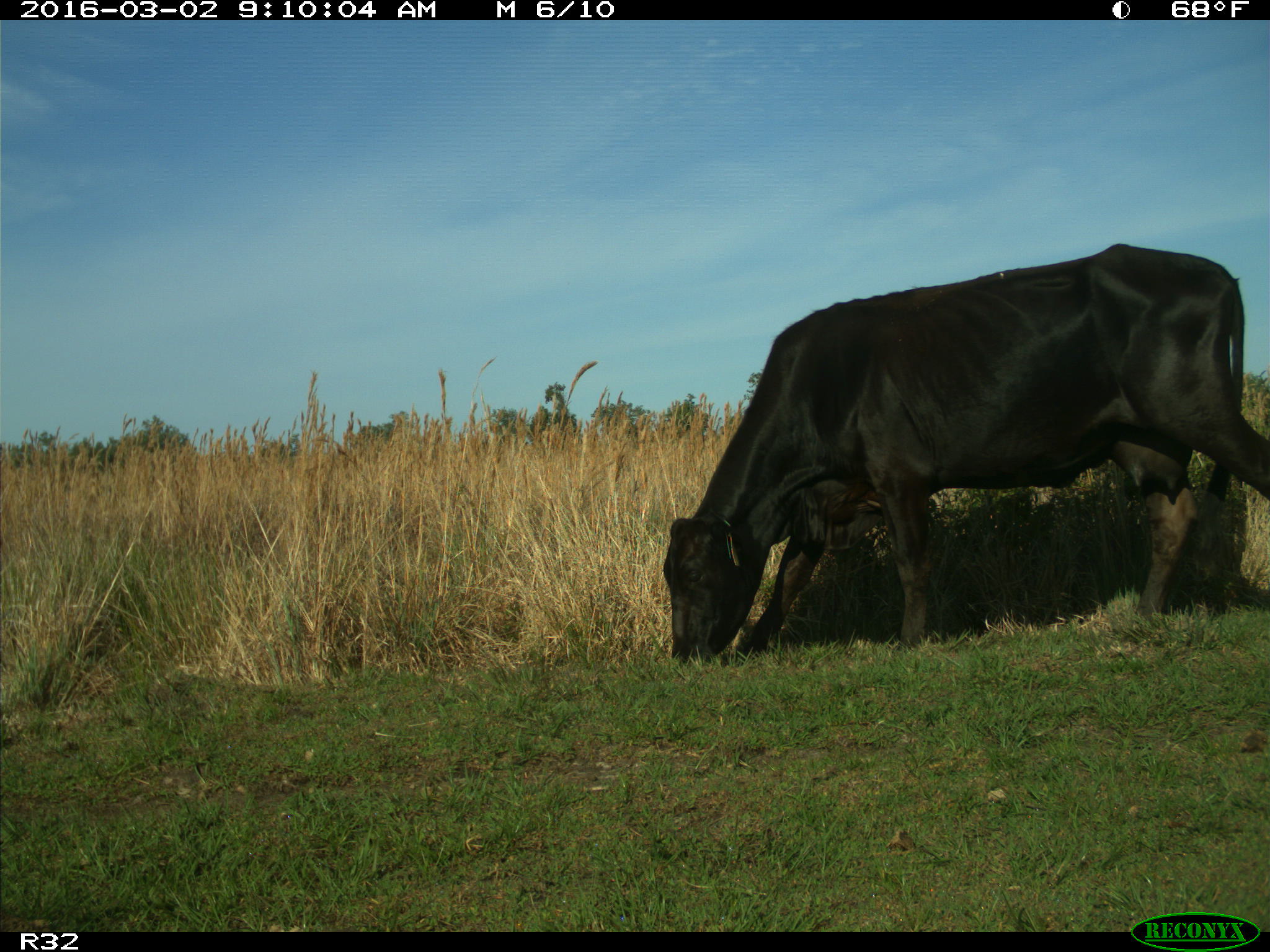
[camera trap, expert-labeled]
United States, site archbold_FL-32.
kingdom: Animalia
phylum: Chordata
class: Mammalia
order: Artiodactyla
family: Bovidae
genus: Bos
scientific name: Bos taurus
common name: domestic cow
Bos taurus (domestic cow).